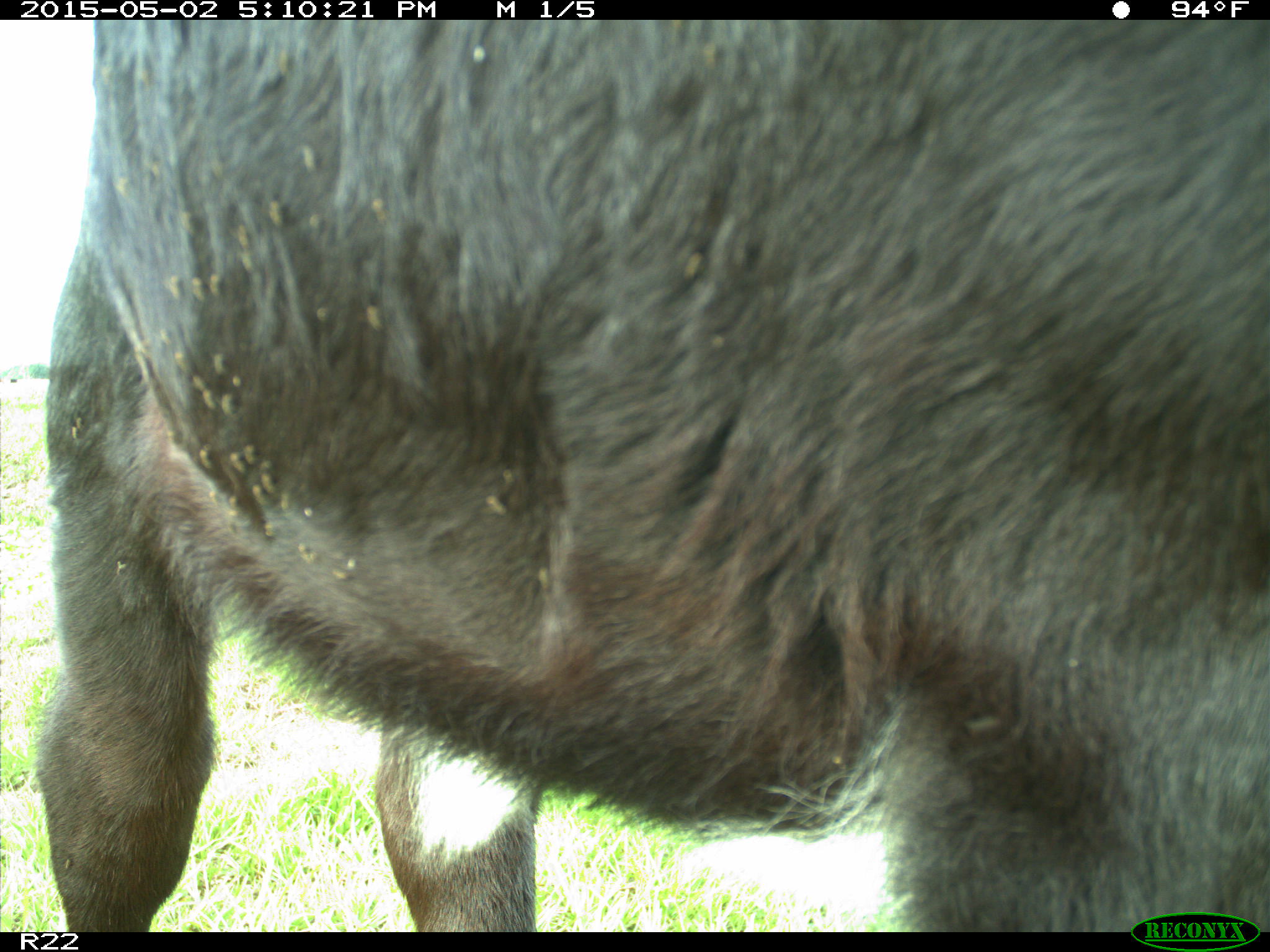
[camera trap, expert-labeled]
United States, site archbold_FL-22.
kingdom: Animalia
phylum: Chordata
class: Mammalia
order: Artiodactyla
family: Bovidae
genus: Bos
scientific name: Bos taurus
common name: domestic cow